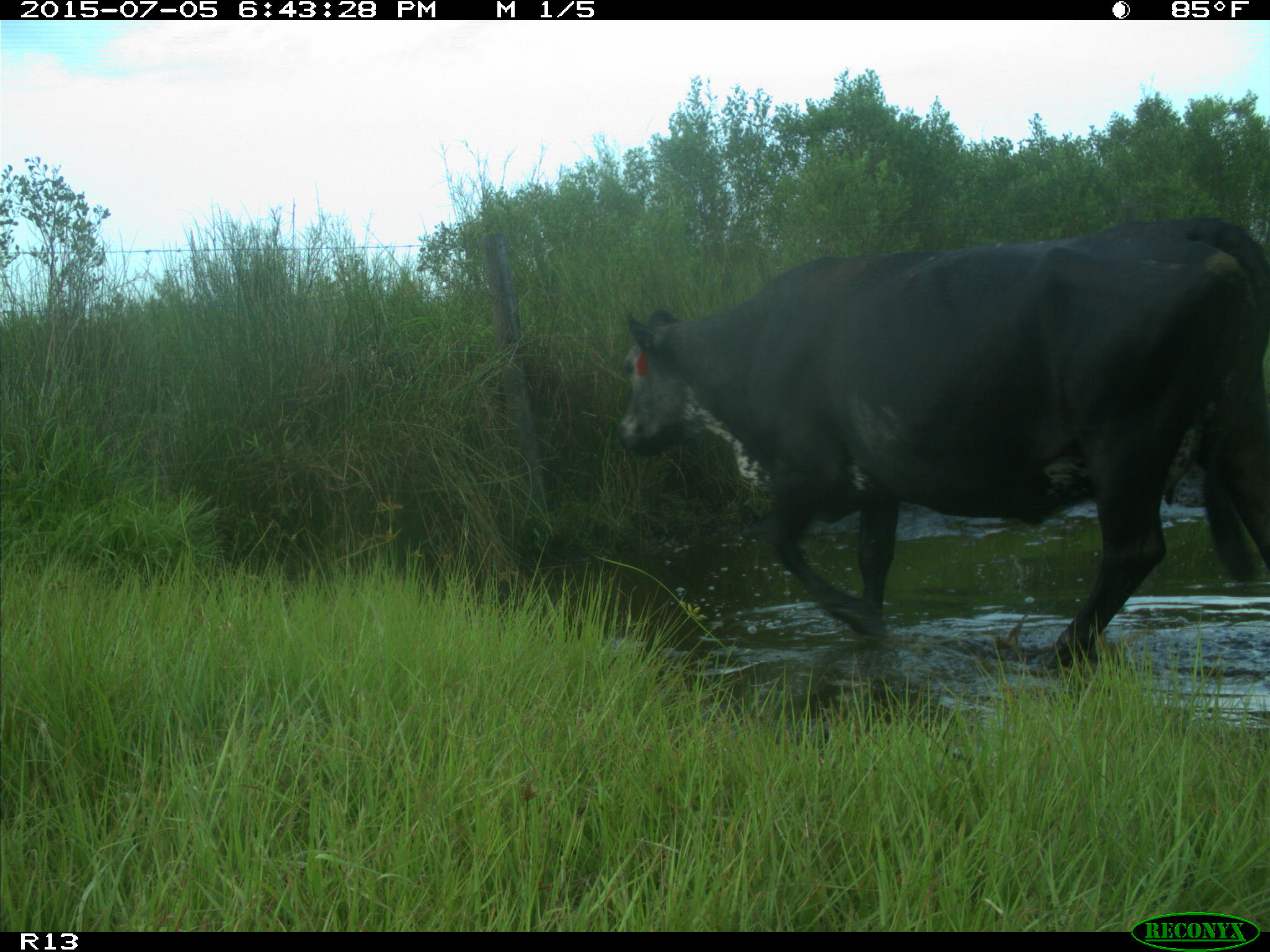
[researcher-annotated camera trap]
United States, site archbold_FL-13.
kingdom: Animalia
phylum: Chordata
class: Mammalia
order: Artiodactyla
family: Bovidae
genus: Bos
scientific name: Bos taurus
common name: domestic cow